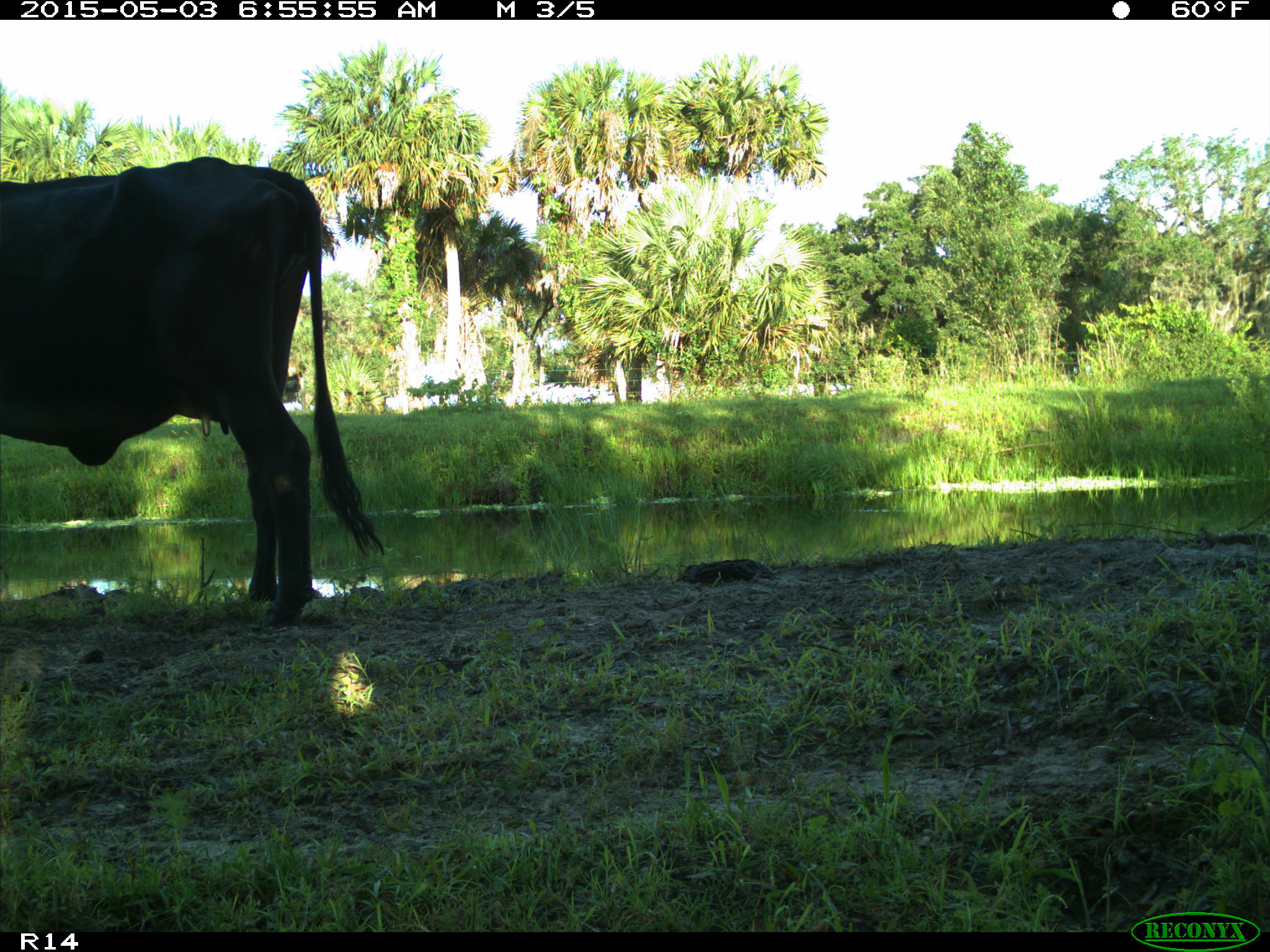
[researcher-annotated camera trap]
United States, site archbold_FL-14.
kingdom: Animalia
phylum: Chordata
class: Mammalia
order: Artiodactyla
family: Bovidae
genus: Bos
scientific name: Bos taurus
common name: domestic cow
Bos taurus (domestic cow).